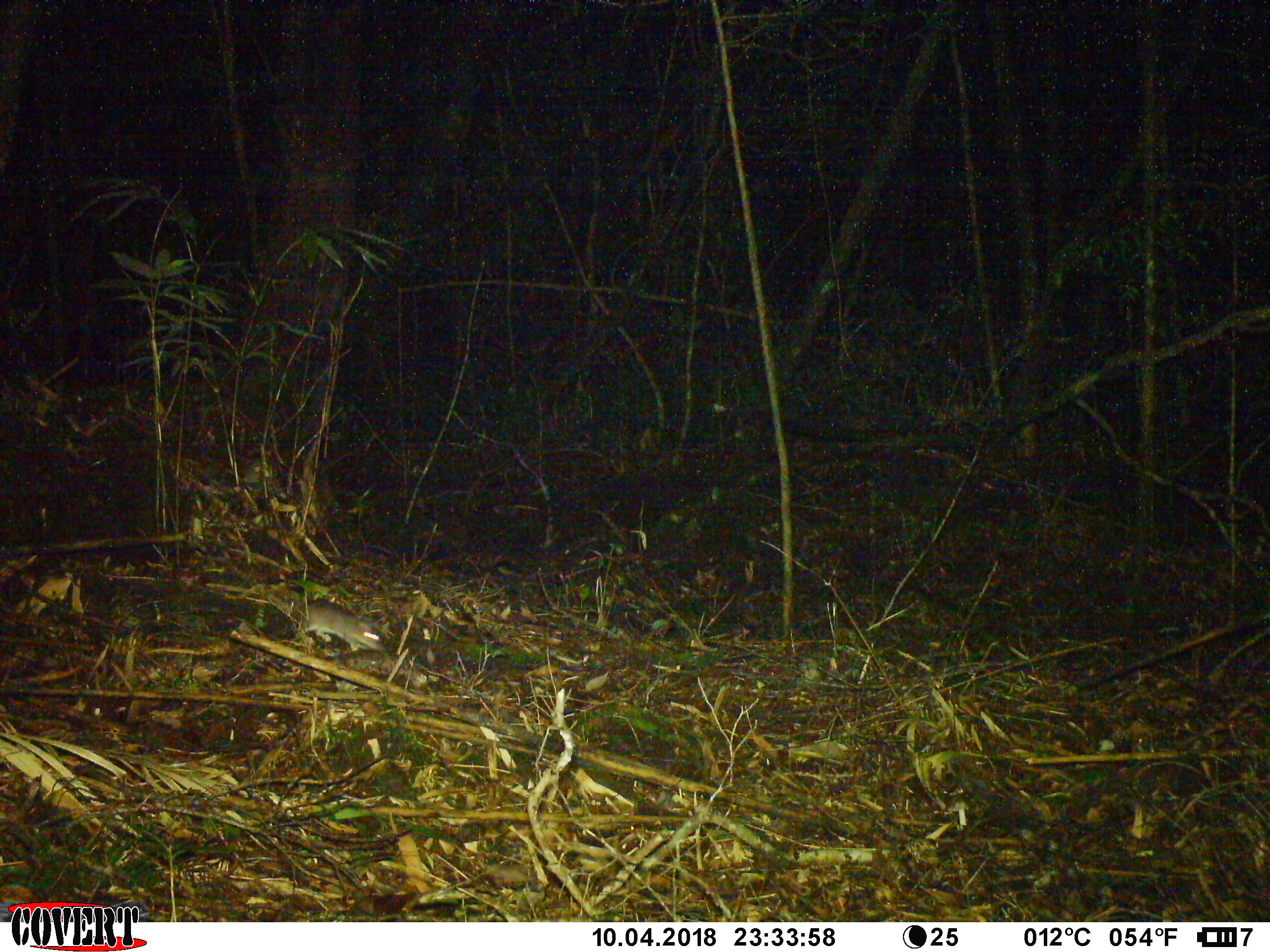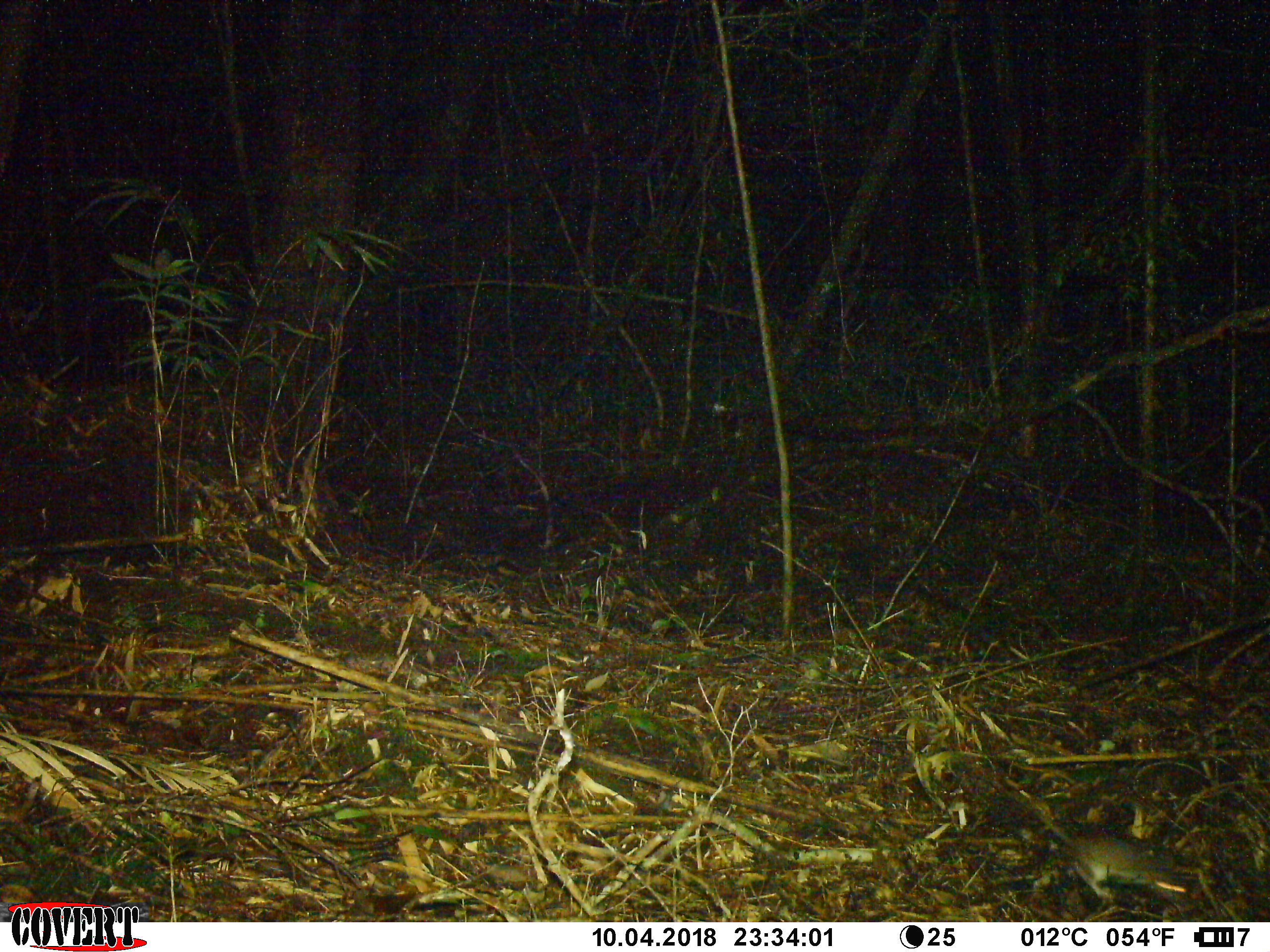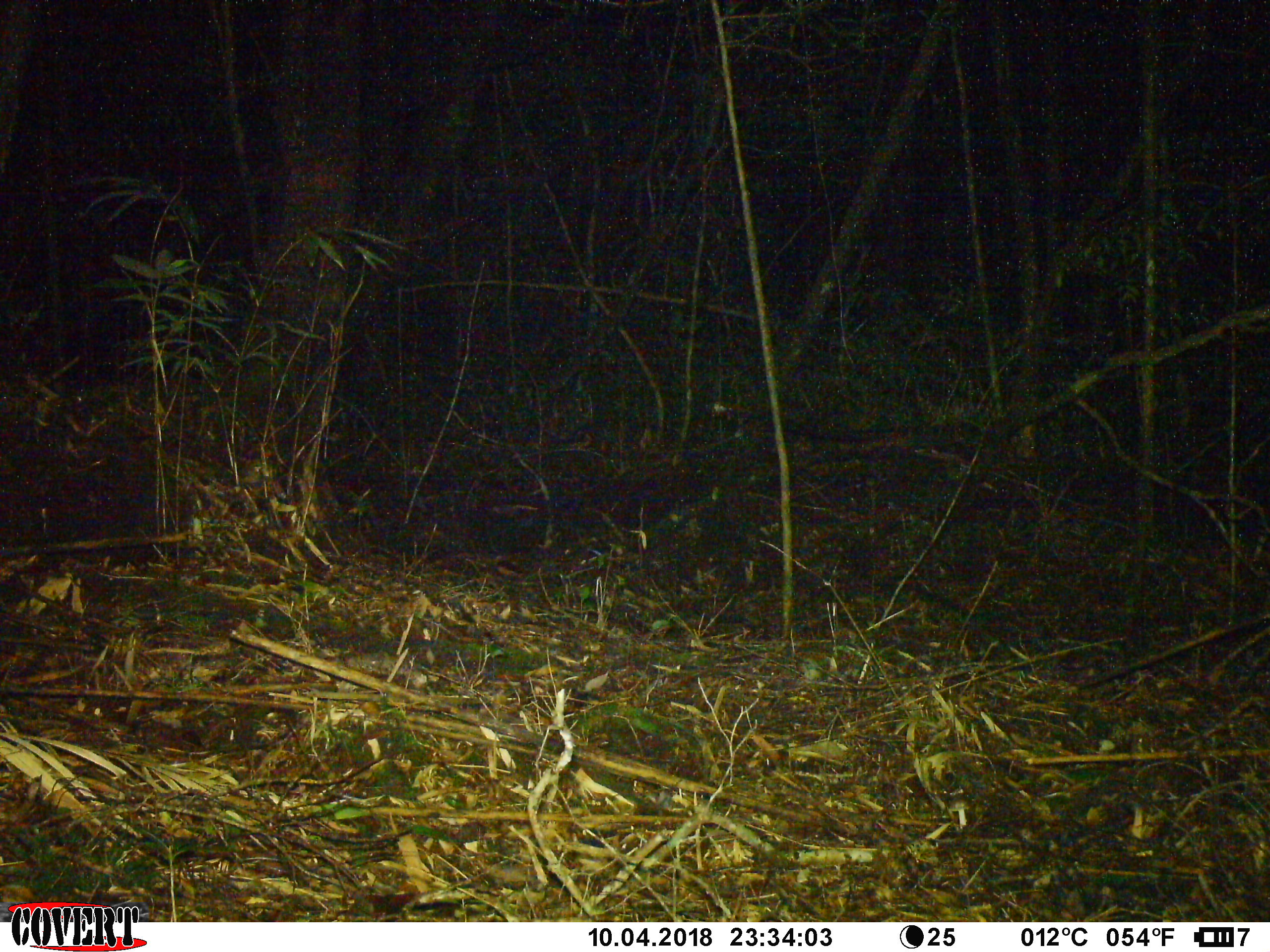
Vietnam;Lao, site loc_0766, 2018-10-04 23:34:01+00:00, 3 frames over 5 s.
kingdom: Animalia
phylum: Chordata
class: Mammalia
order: Rodentia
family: Muridae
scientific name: Muridae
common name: old-world mice and rats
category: unidentified murid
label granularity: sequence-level